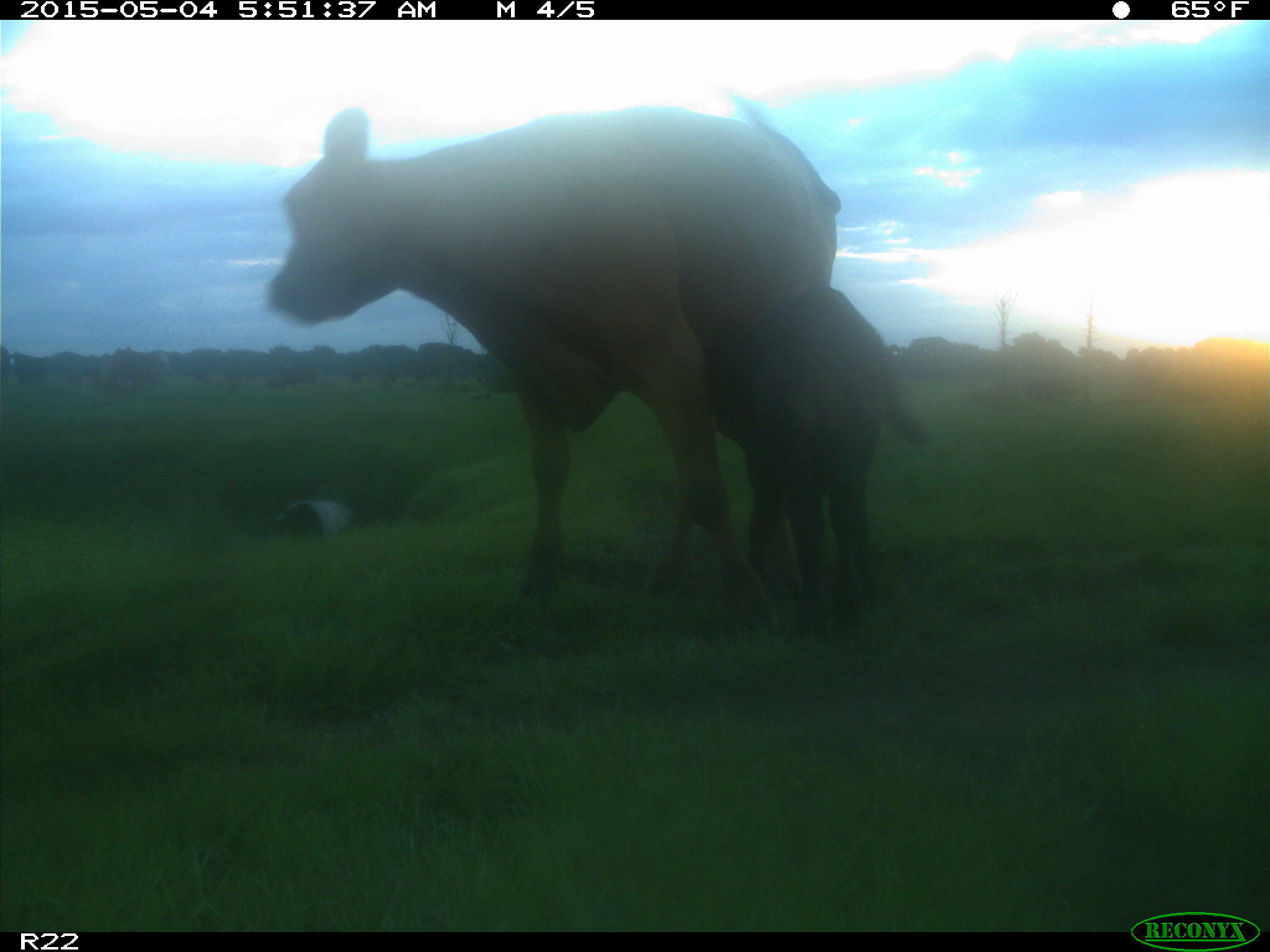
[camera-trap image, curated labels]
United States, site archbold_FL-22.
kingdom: Animalia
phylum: Chordata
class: Mammalia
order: Artiodactyla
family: Bovidae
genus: Bos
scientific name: Bos taurus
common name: domestic cow